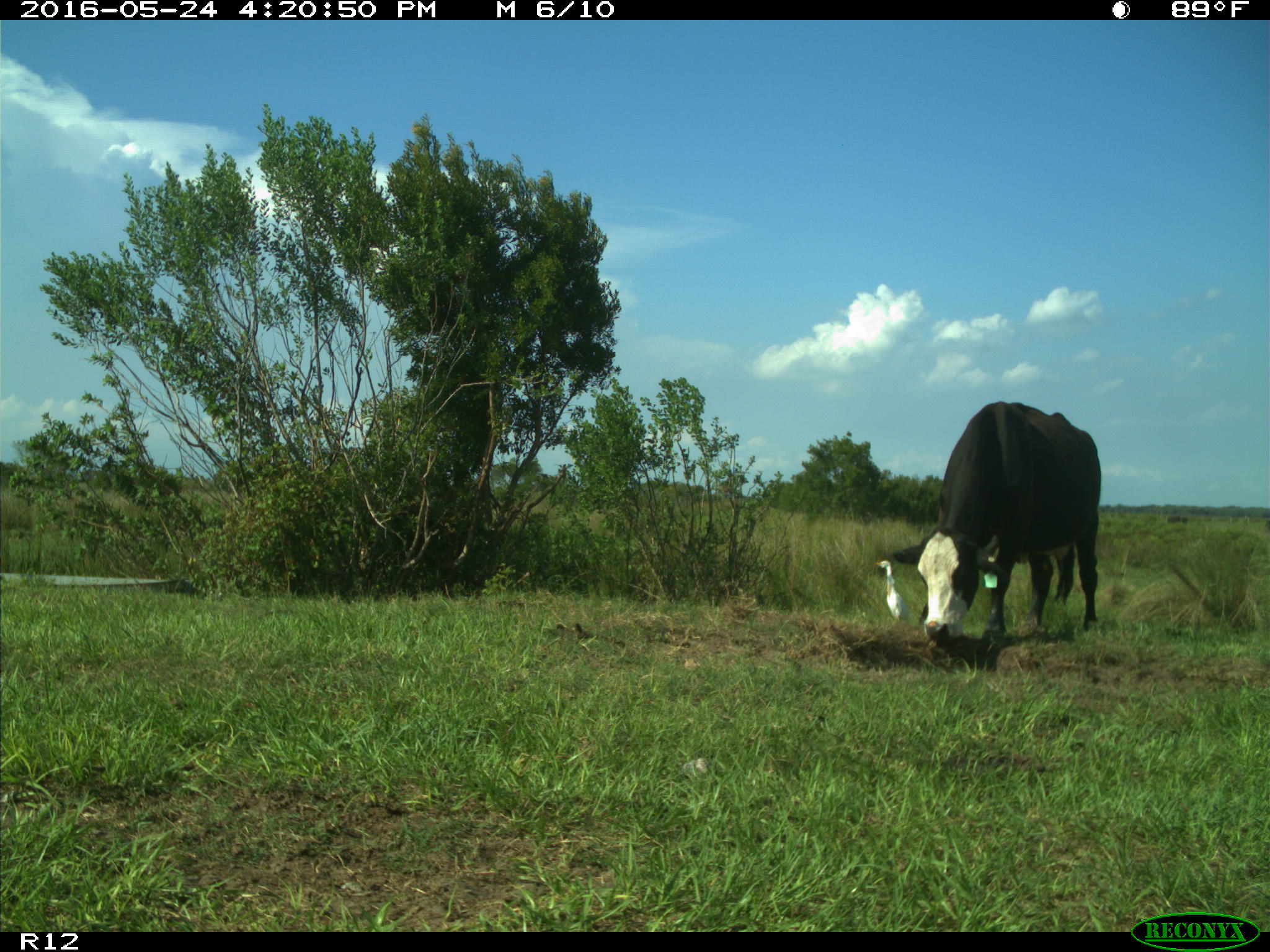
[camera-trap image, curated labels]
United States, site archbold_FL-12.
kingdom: Animalia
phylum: Chordata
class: Mammalia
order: Artiodactyla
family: Bovidae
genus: Bos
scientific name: Bos taurus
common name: domestic cow